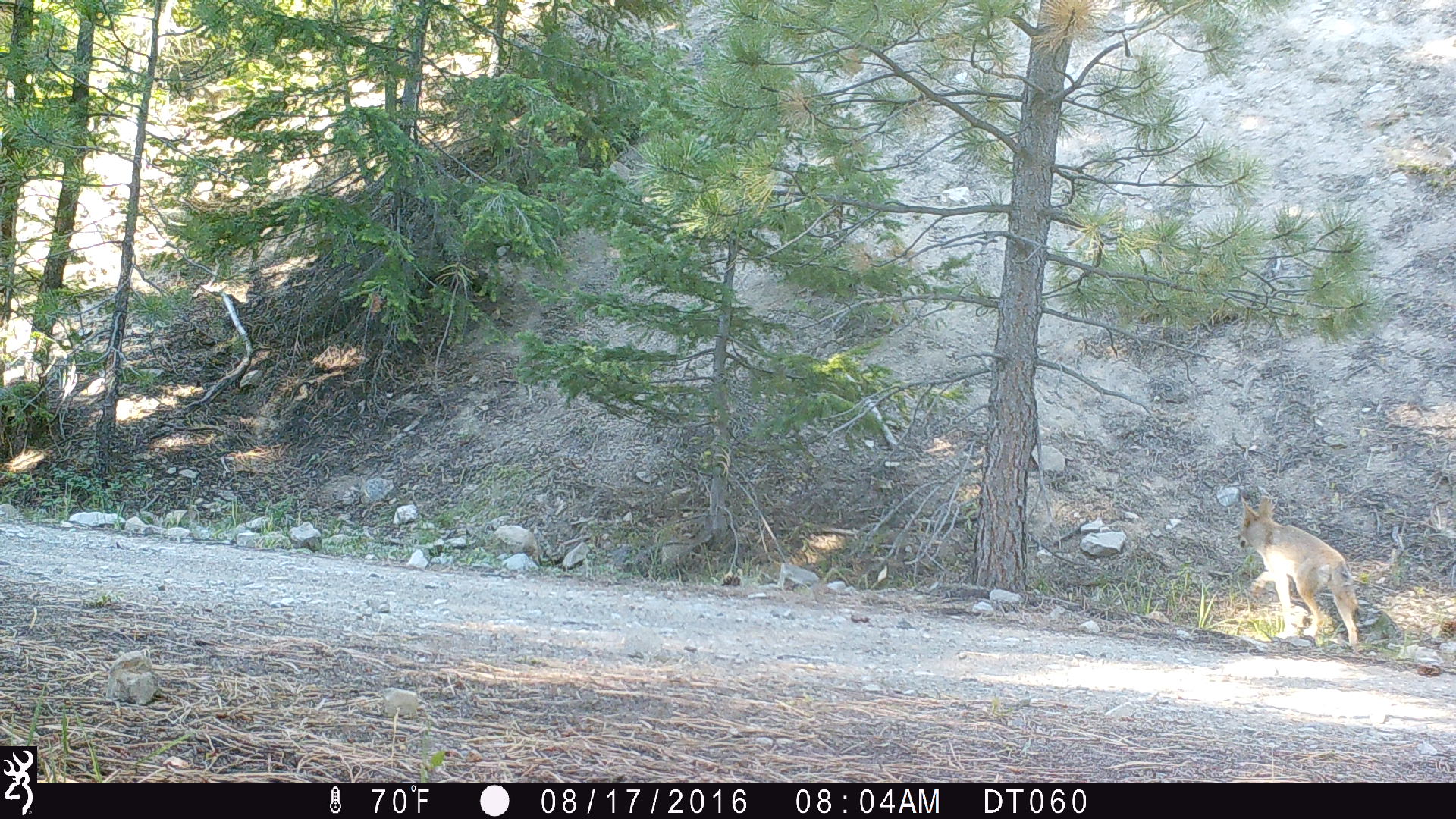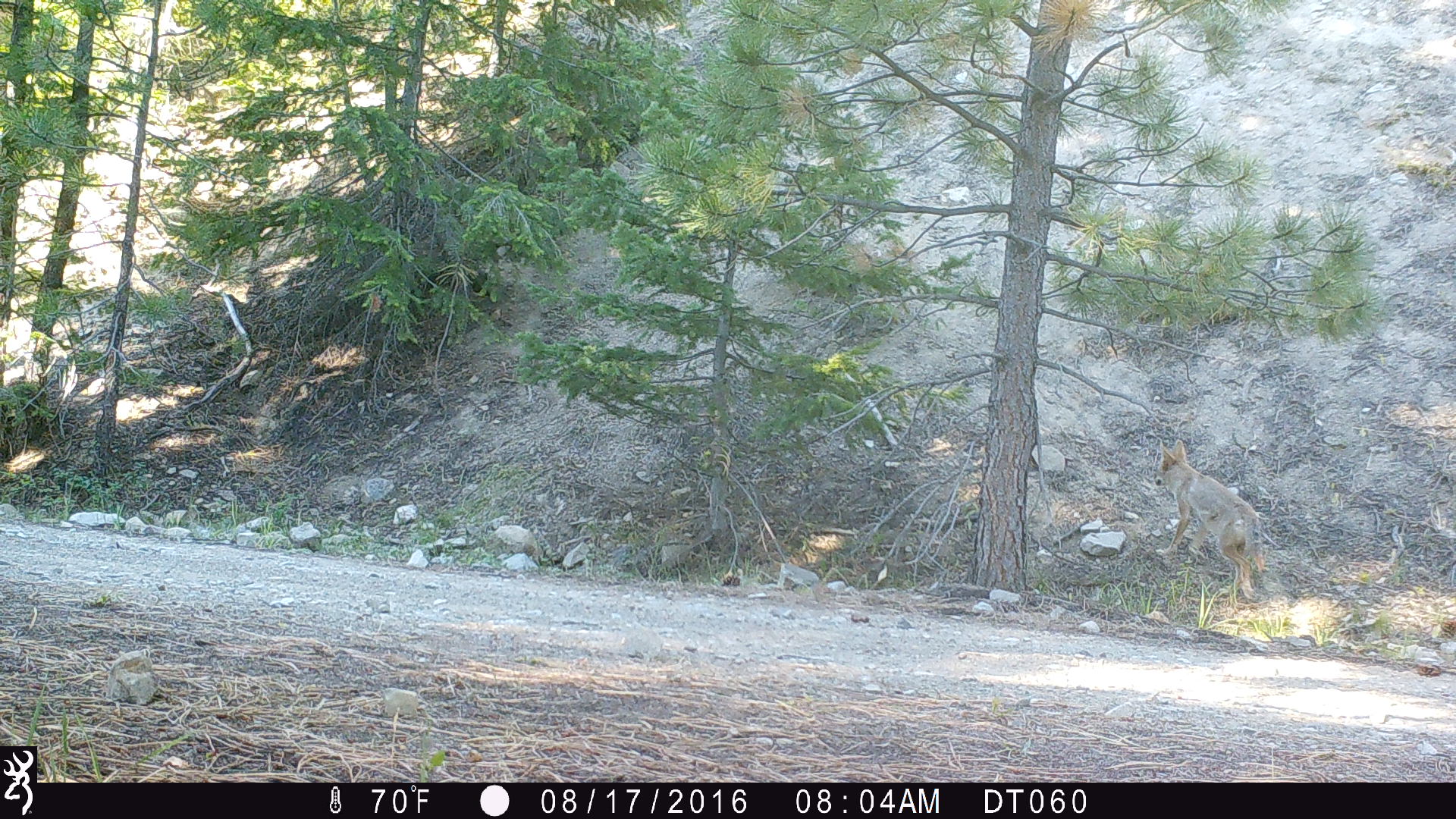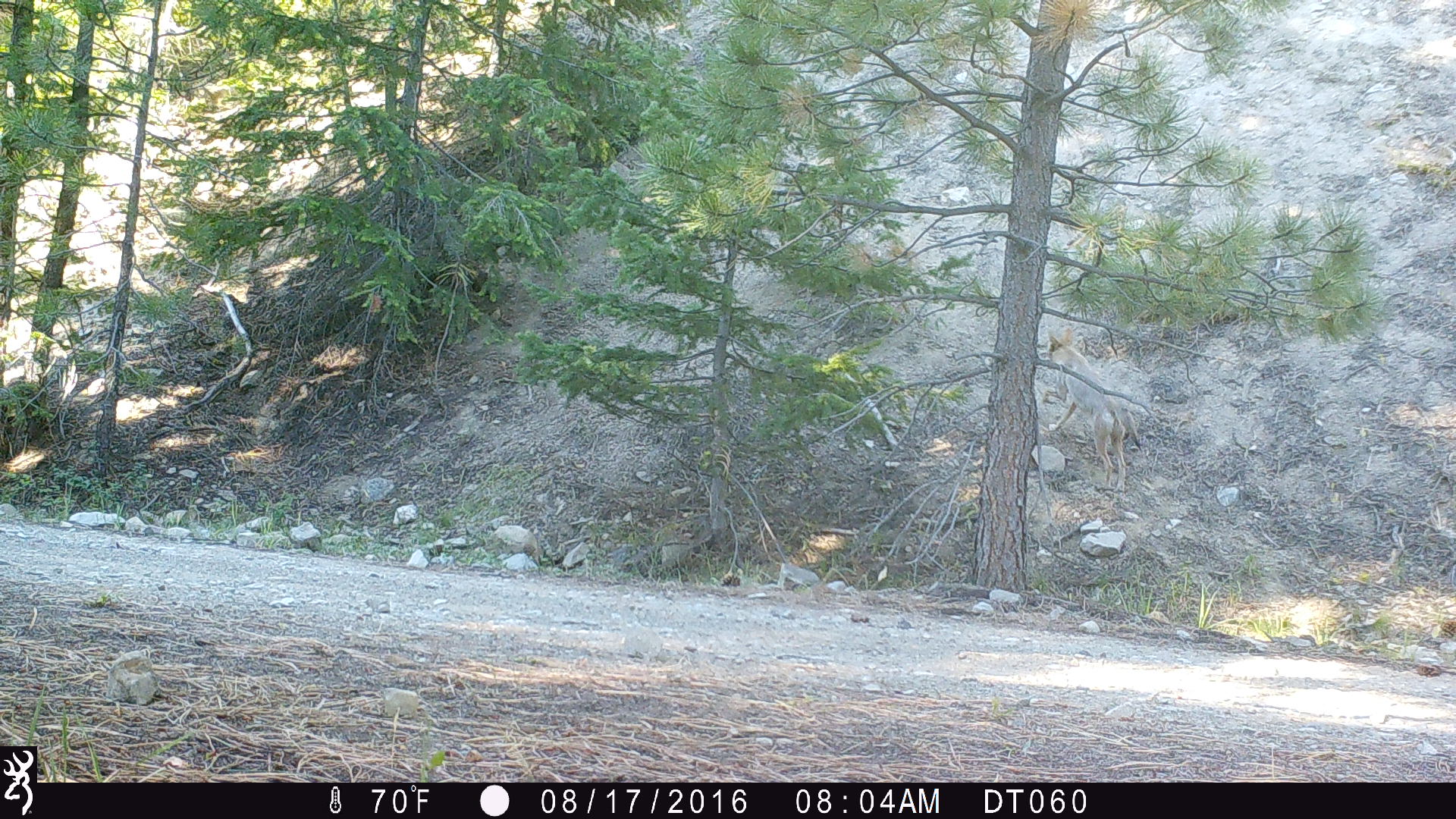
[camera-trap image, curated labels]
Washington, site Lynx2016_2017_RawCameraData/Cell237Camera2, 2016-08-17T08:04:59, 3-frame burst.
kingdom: Animalia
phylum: Chordata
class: Mammalia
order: Carnivora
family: Canidae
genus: Canis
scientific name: Canis latrans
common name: coyote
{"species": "Canis latrans (coyote)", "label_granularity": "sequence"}